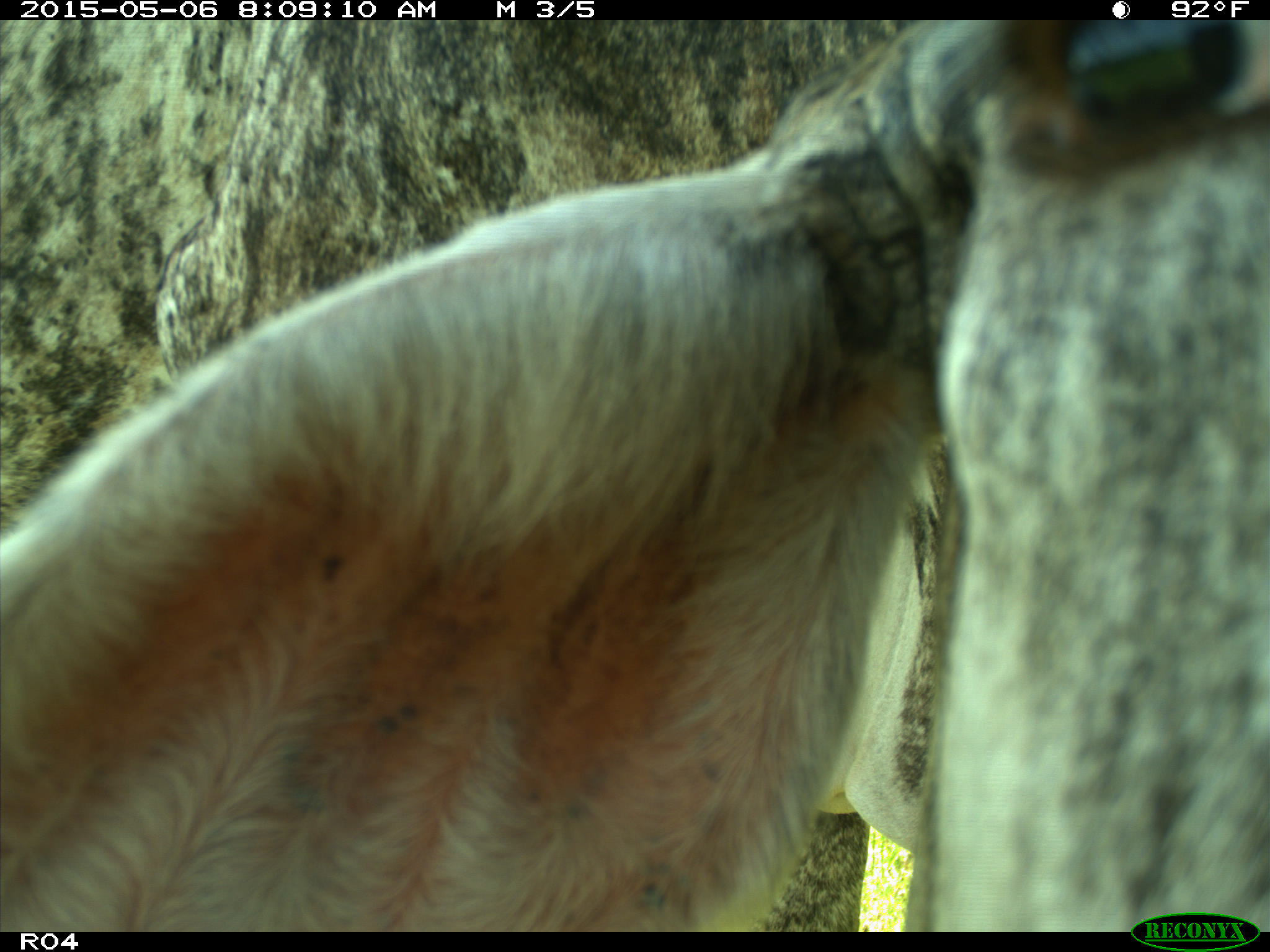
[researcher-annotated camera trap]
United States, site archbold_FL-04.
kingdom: Animalia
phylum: Chordata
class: Mammalia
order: Artiodactyla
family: Bovidae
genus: Bos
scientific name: Bos taurus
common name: domestic cow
Bos taurus (domestic cow).